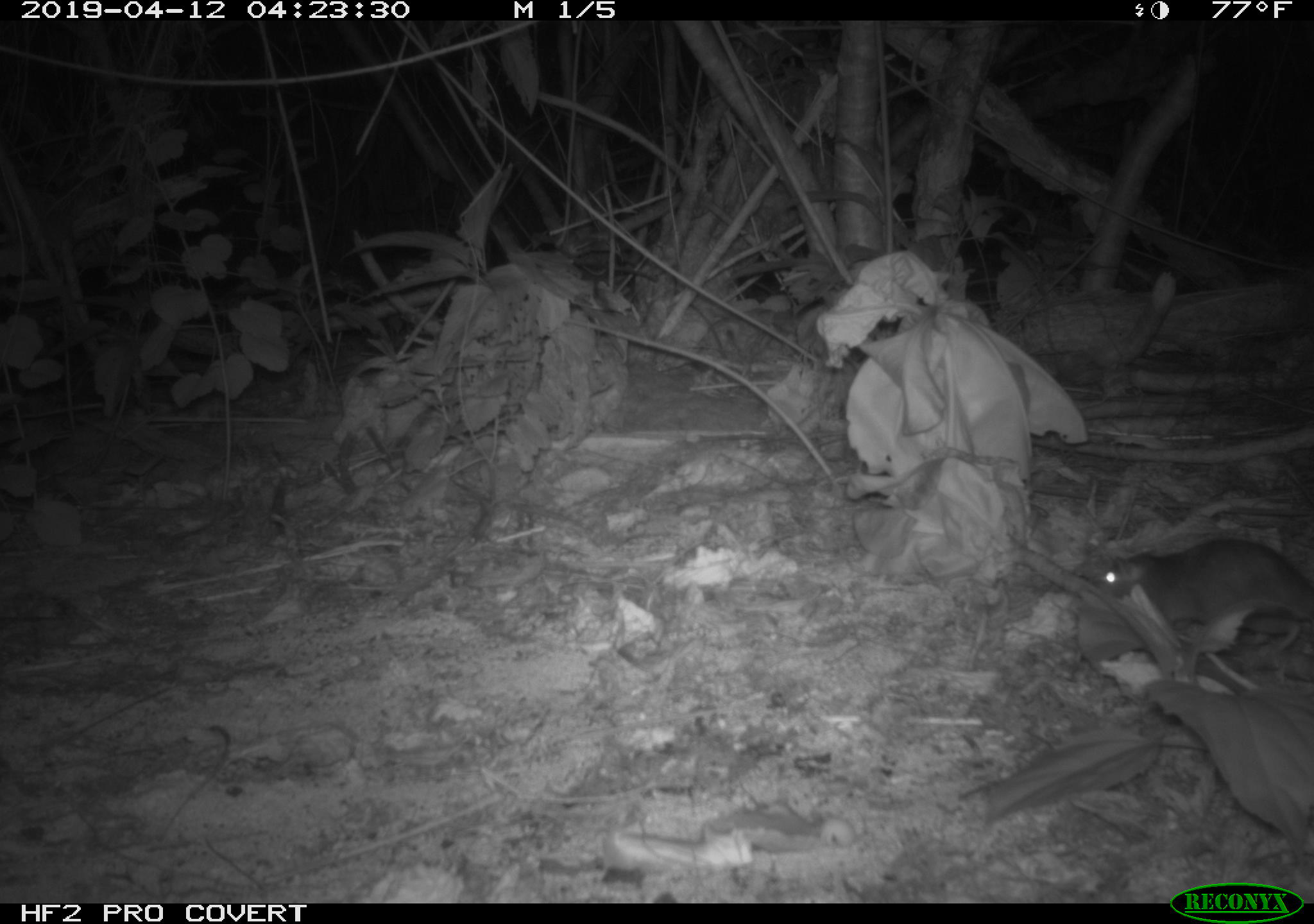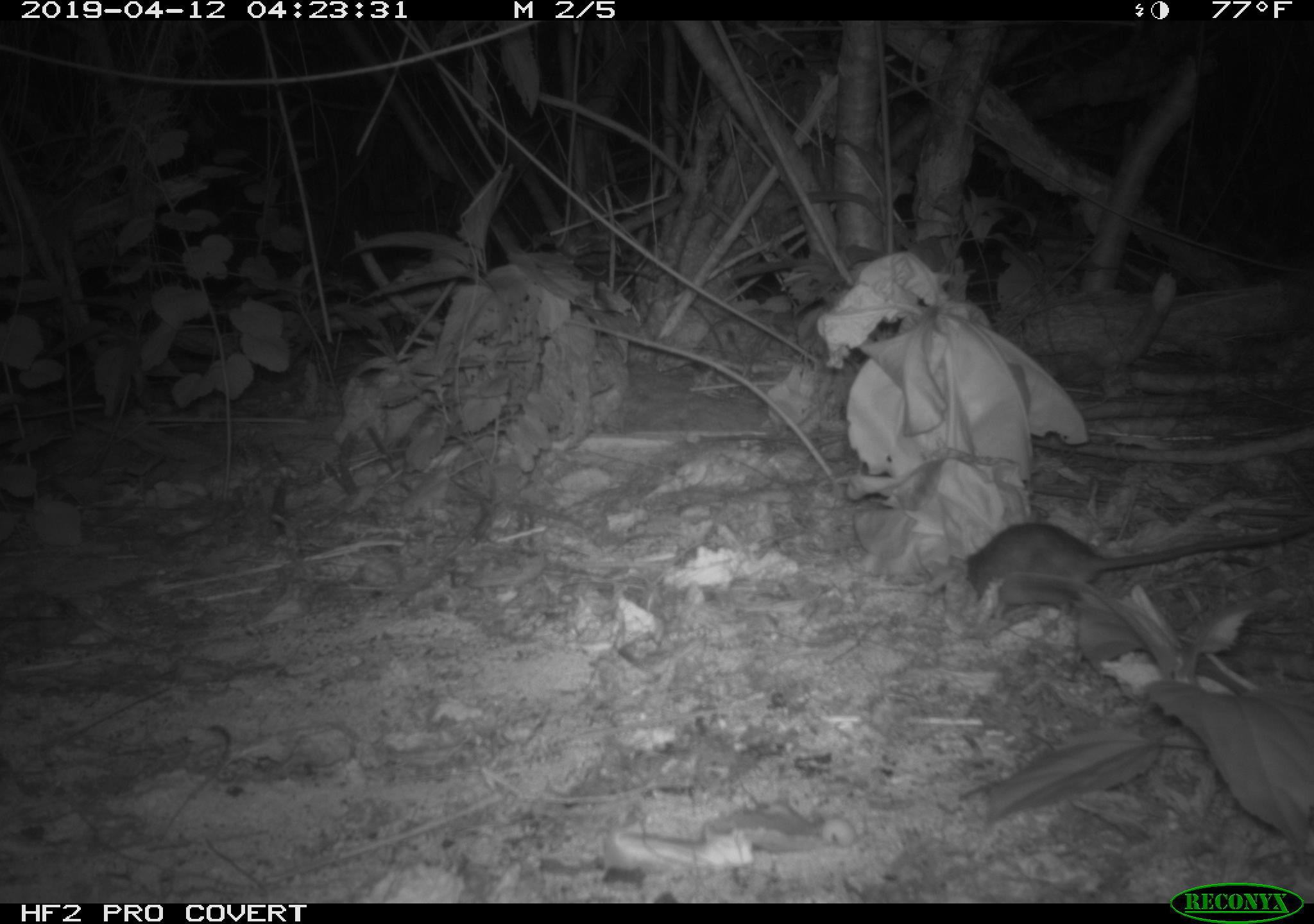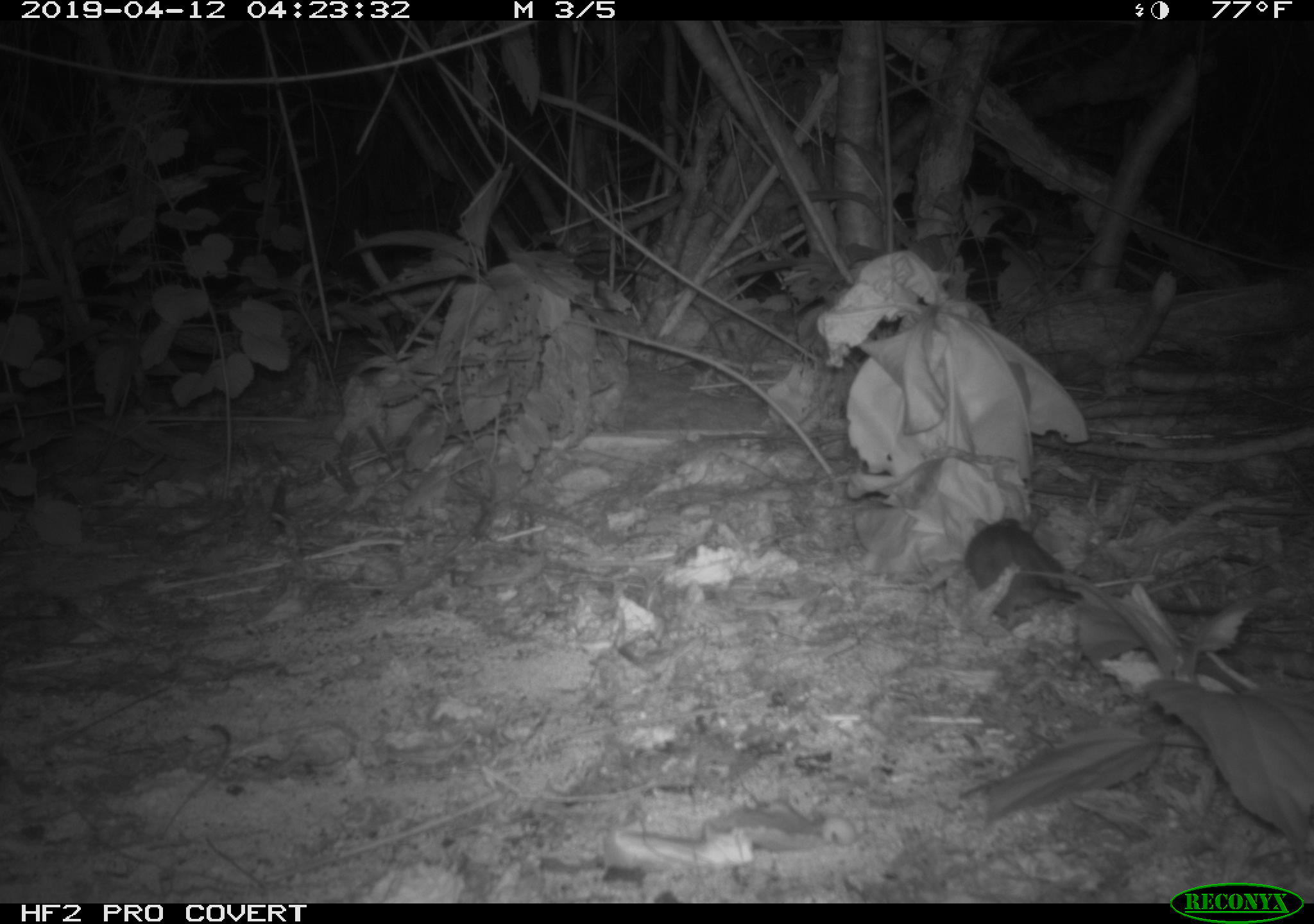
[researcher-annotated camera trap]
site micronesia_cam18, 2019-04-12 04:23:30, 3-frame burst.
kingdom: Animalia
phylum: Chordata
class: Mammalia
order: Rodentia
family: Muridae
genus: Rattus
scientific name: Rattus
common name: rat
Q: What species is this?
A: Rat (Rattus).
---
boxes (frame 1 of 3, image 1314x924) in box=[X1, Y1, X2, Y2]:
rat: box=[1098, 542, 1314, 645]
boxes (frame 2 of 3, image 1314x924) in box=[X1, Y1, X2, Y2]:
rat: box=[951, 518, 1305, 630]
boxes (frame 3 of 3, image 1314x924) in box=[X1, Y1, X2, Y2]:
rat: box=[967, 505, 1270, 648]